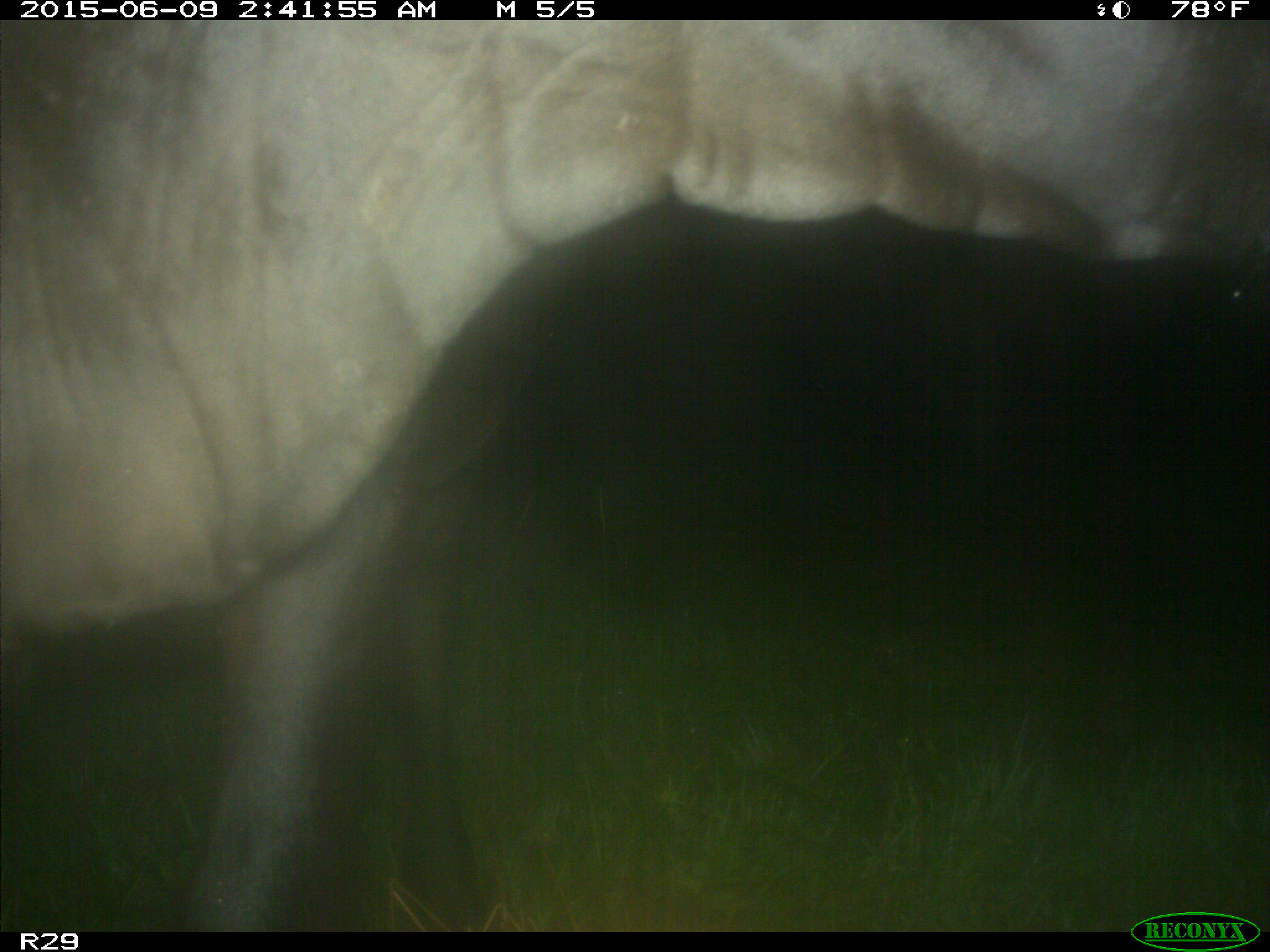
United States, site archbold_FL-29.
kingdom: Animalia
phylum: Chordata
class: Mammalia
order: Artiodactyla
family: Bovidae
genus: Bos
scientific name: Bos taurus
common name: domestic cow